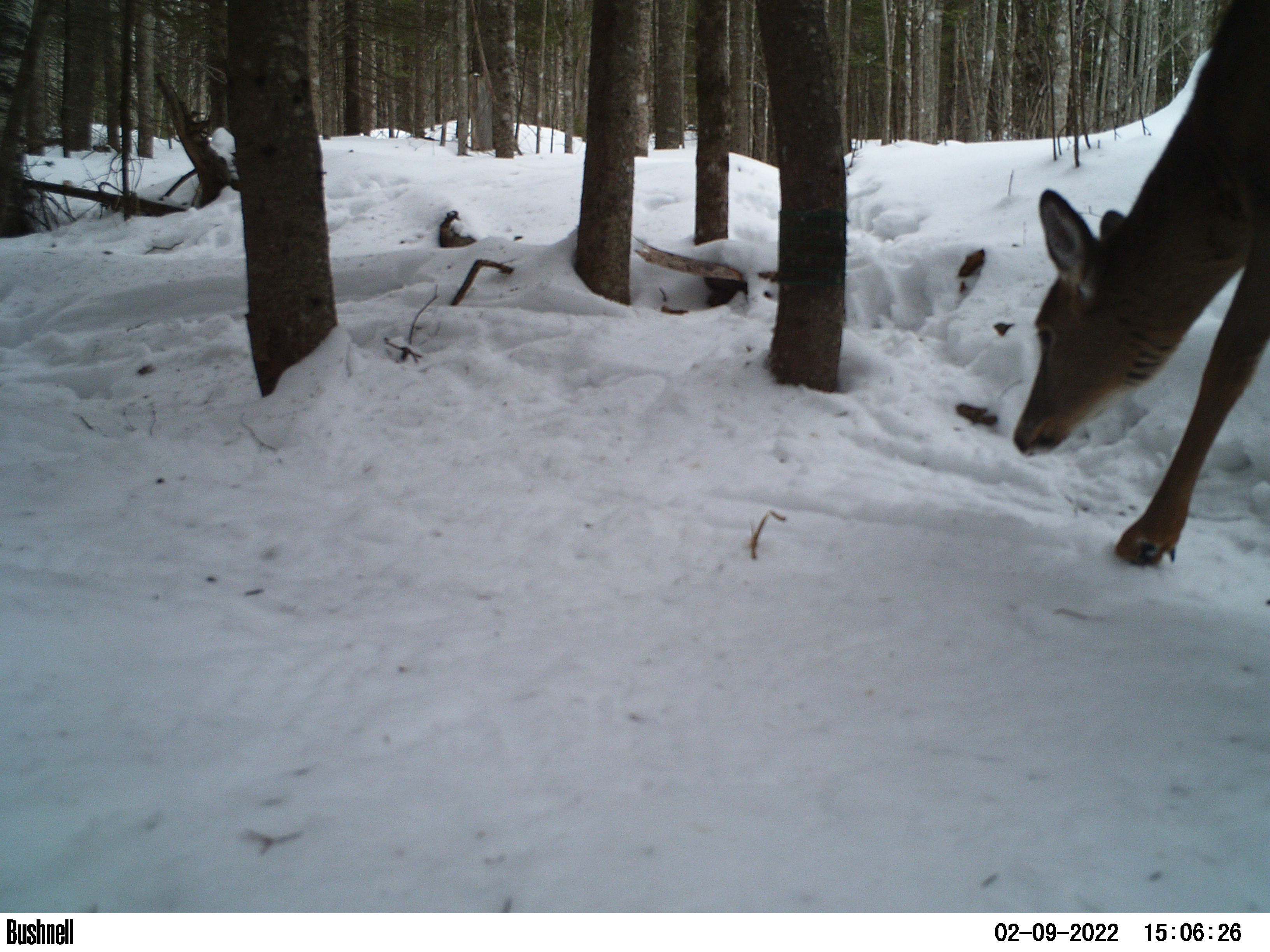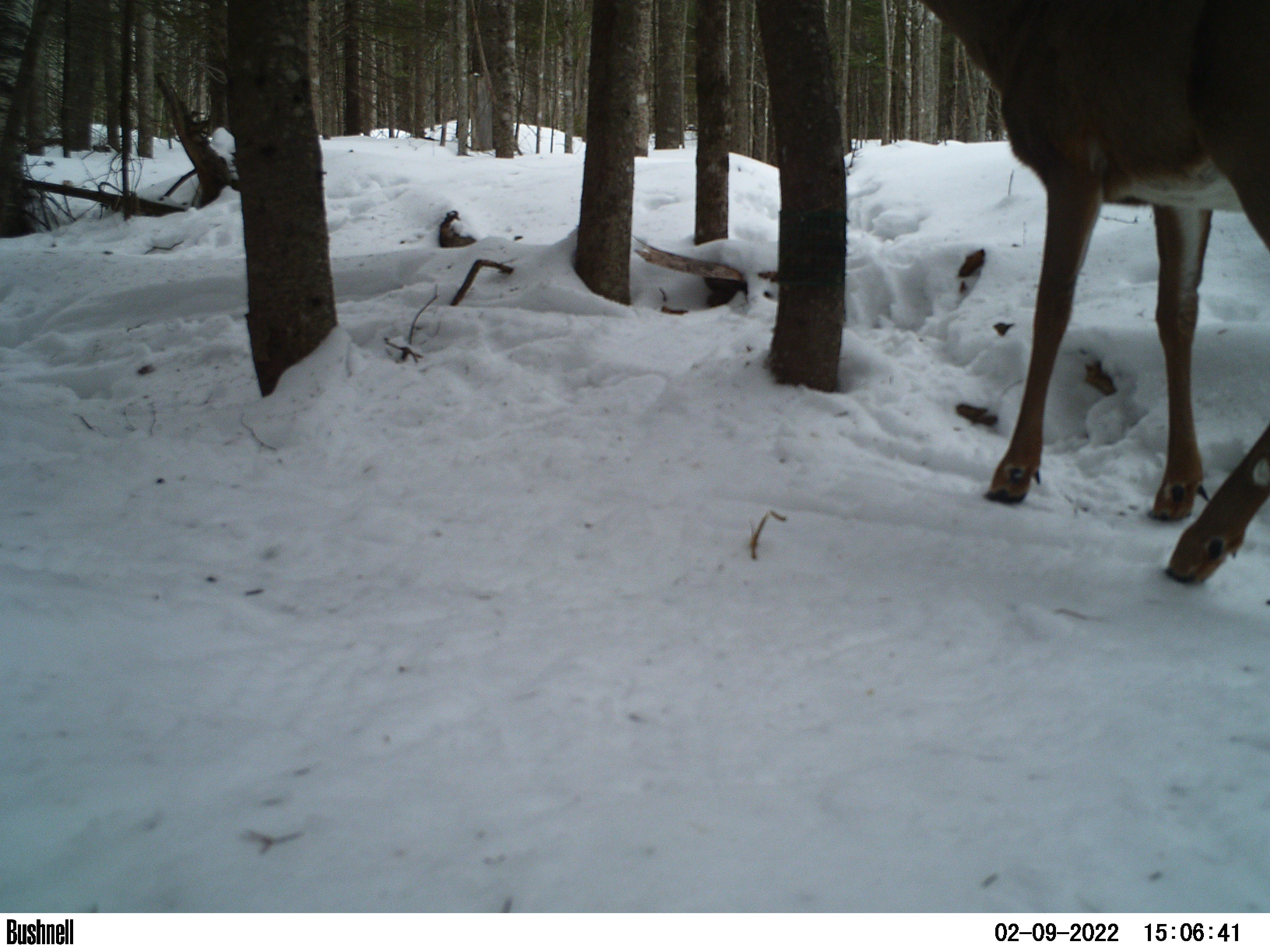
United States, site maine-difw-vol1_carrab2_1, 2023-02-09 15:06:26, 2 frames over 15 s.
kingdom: Animalia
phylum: Chordata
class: Mammalia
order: Artiodactyla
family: Cervidae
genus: Odocoileus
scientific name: Odocoileus virginianus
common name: white-tailed deer